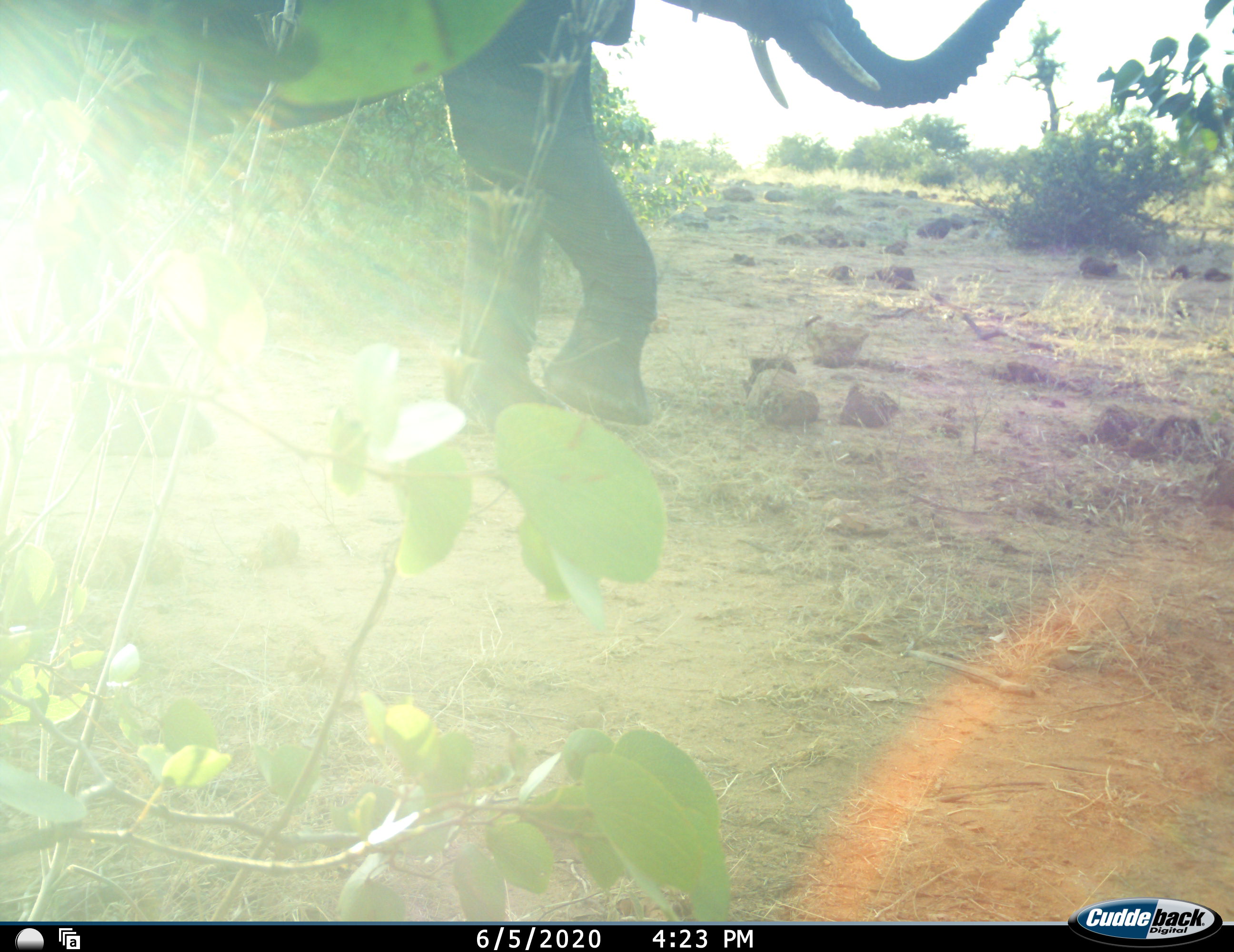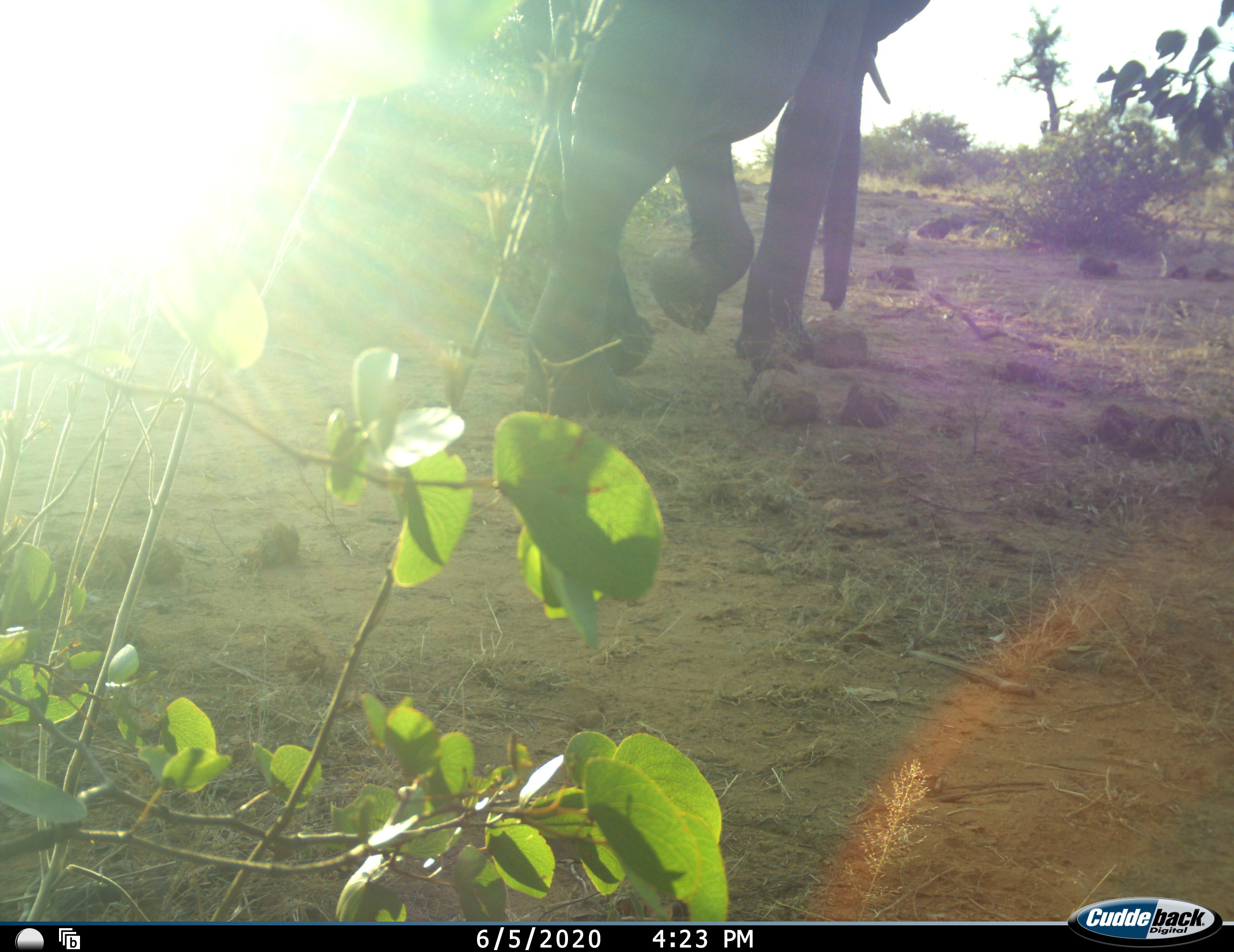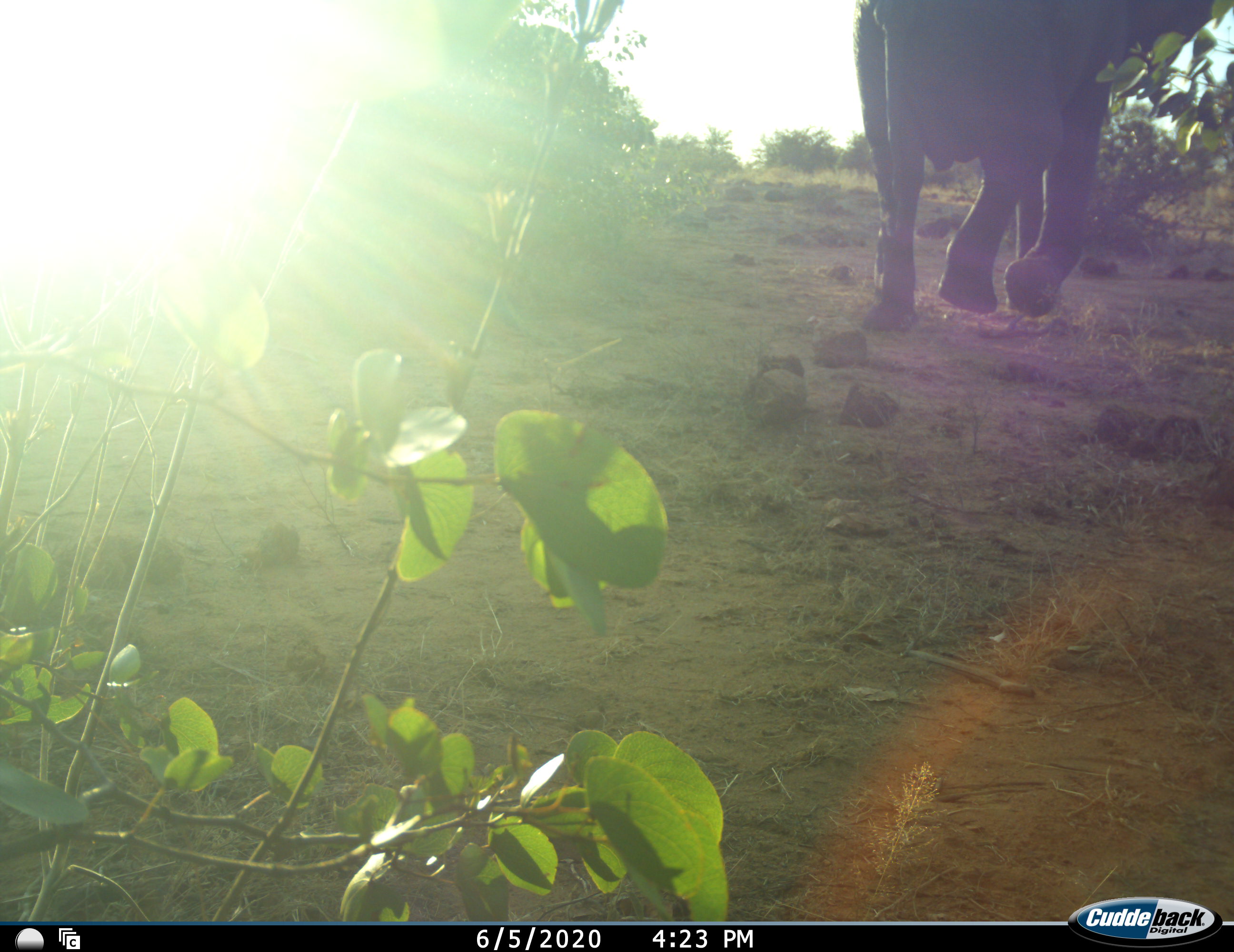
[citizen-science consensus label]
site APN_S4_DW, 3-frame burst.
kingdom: Animalia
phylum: Chordata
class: Mammalia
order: Proboscidea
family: Elephantidae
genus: Loxodonta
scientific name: Loxodonta africana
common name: african bush elephant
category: elephant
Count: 1.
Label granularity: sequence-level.